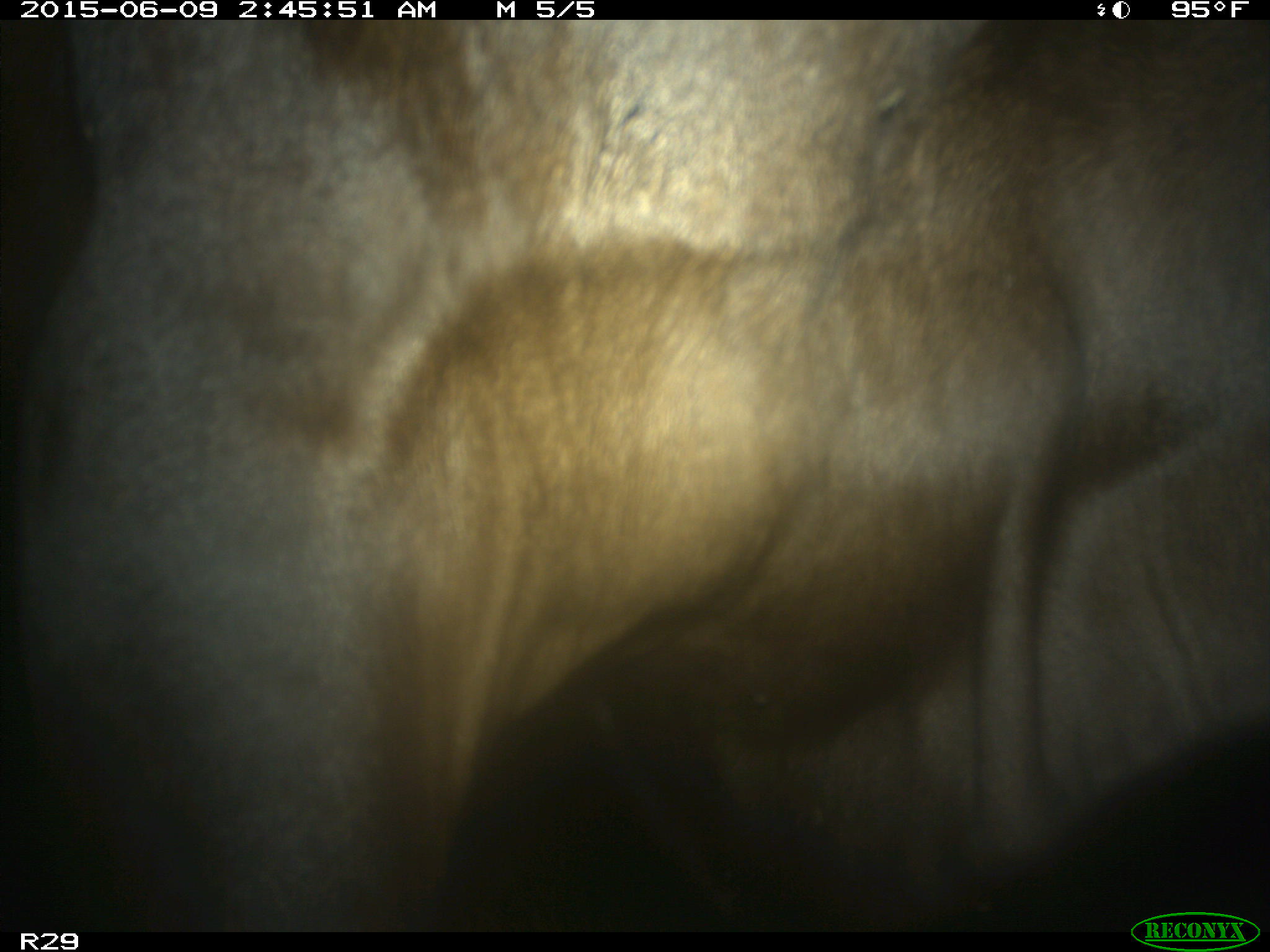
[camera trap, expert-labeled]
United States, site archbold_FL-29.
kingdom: Animalia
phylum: Chordata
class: Mammalia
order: Artiodactyla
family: Bovidae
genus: Bos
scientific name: Bos taurus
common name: domestic cow